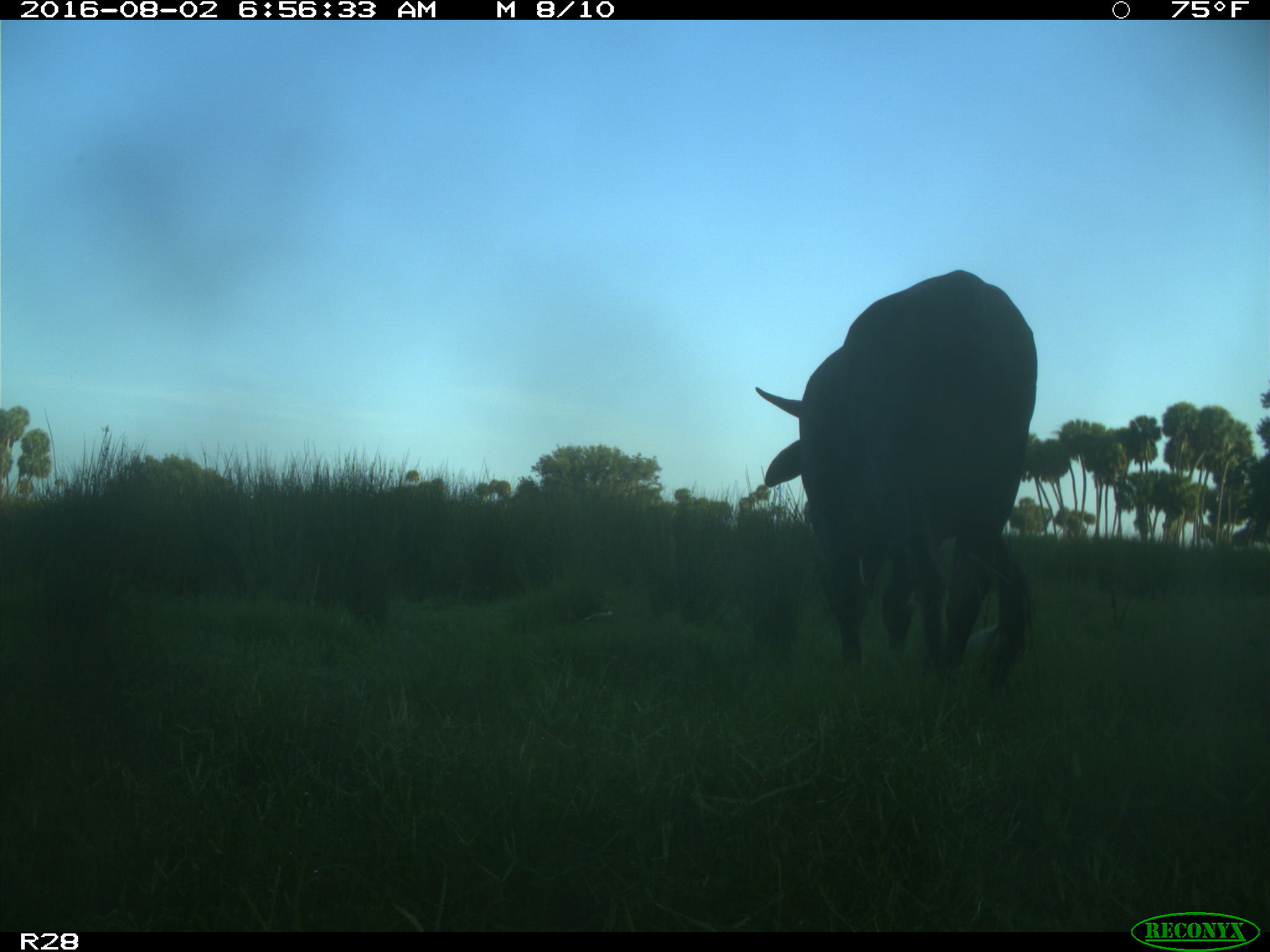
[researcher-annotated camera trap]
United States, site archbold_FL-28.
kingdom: Animalia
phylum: Chordata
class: Mammalia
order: Artiodactyla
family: Bovidae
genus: Bos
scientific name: Bos taurus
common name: domestic cow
Bos taurus (domestic cow).